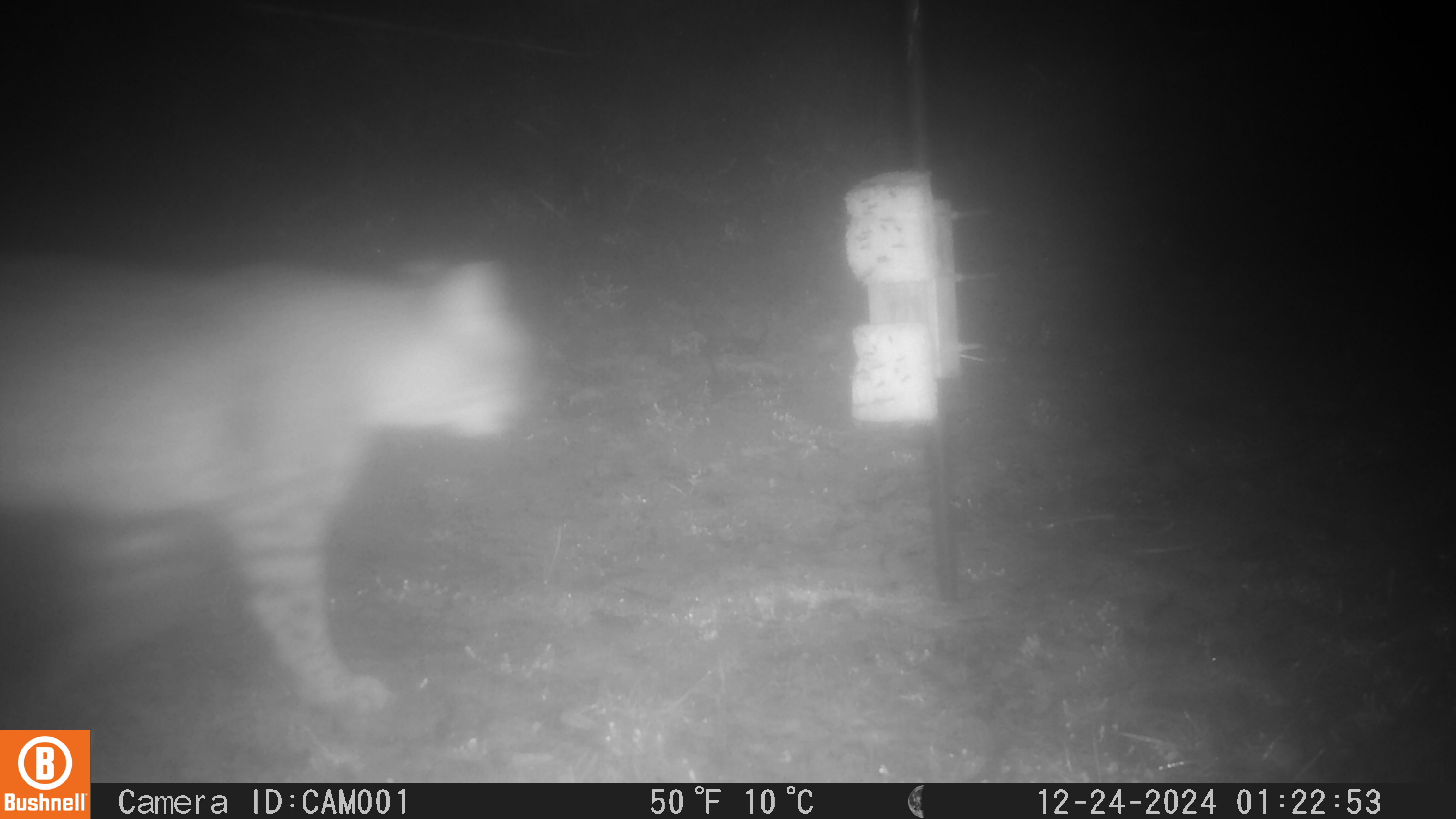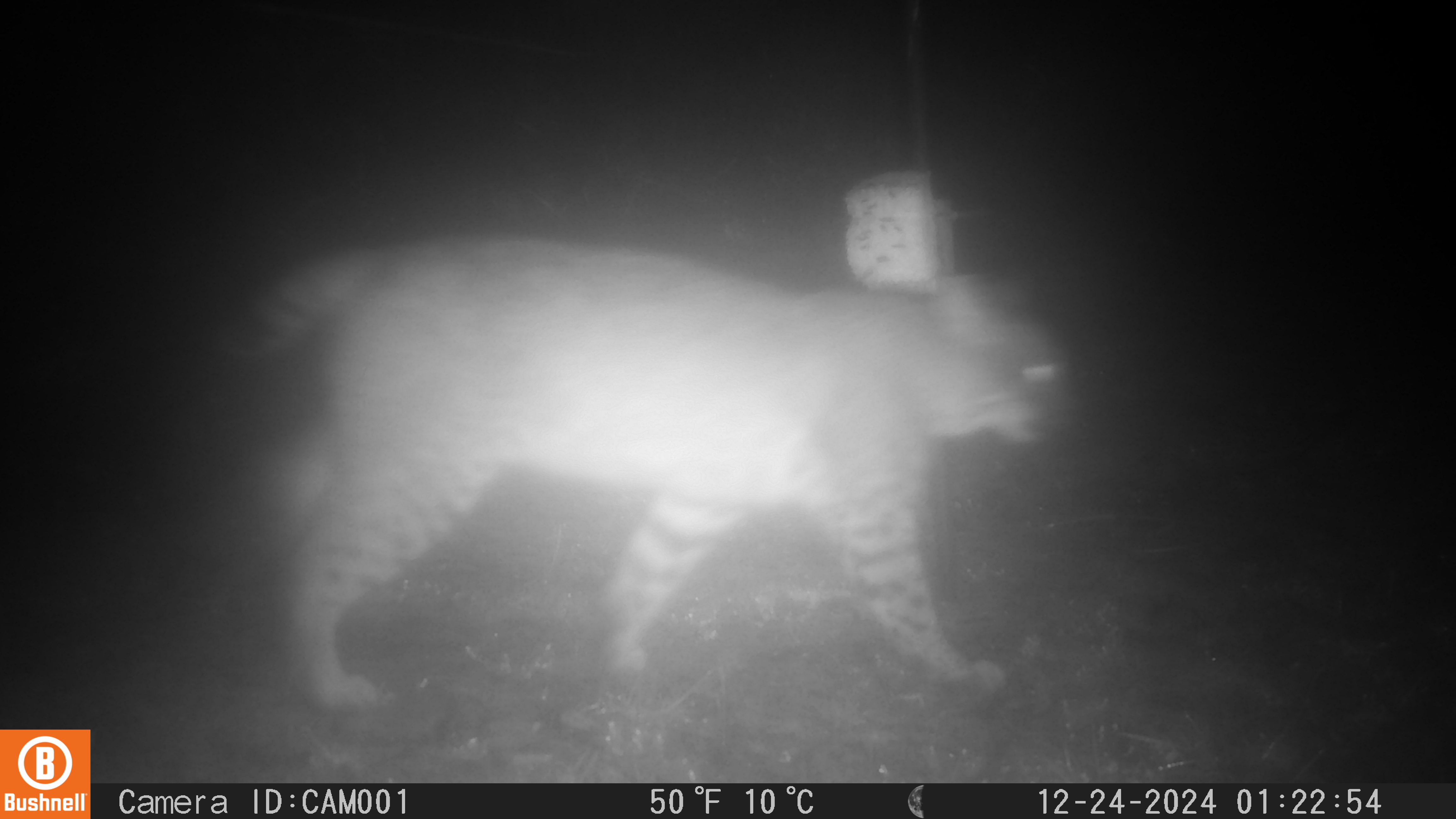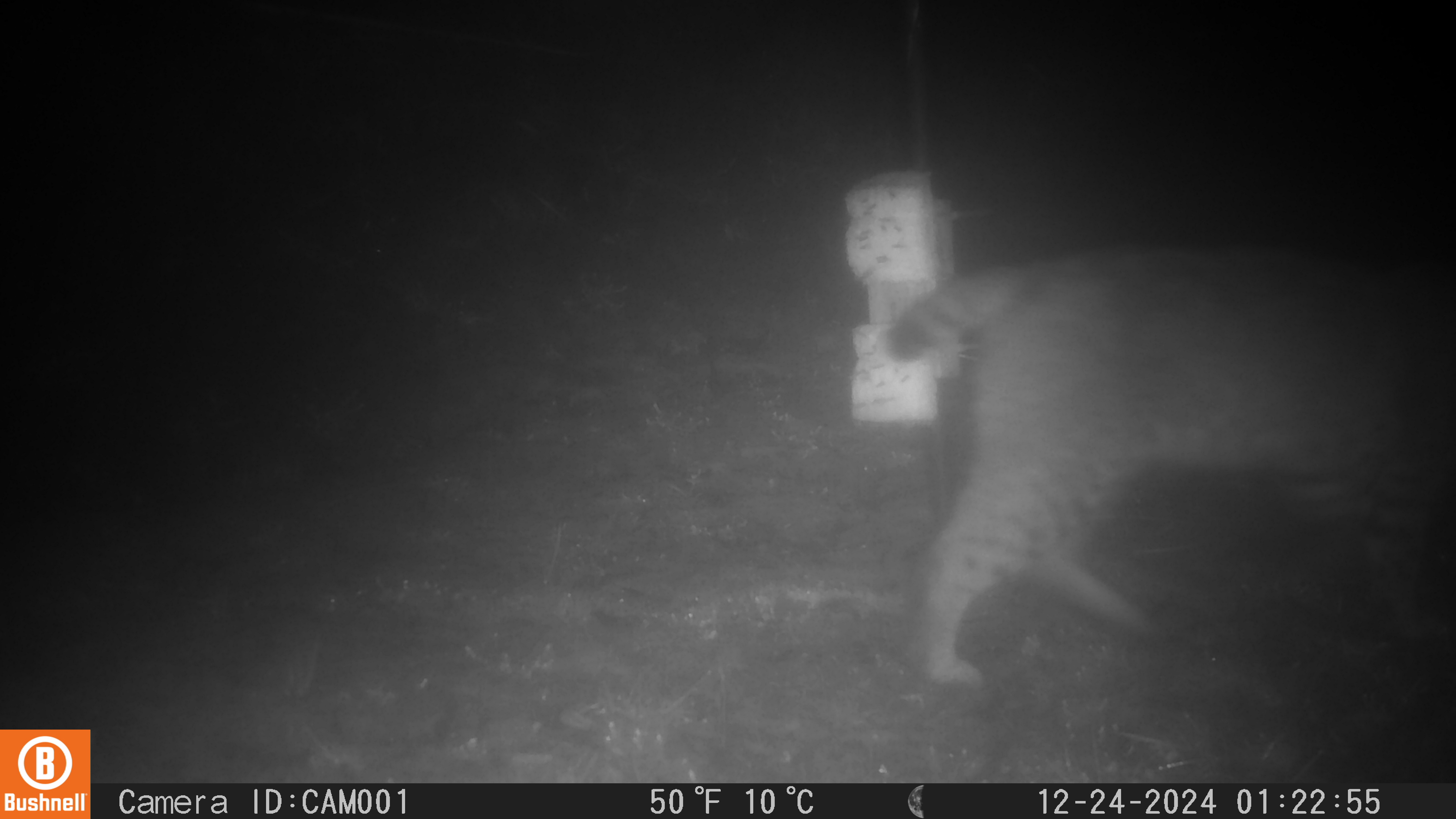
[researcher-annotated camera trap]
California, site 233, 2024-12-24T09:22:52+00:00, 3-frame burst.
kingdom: Animalia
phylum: Chordata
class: Mammalia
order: Carnivora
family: Felidae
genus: Lynx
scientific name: Lynx rufus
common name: bobcat